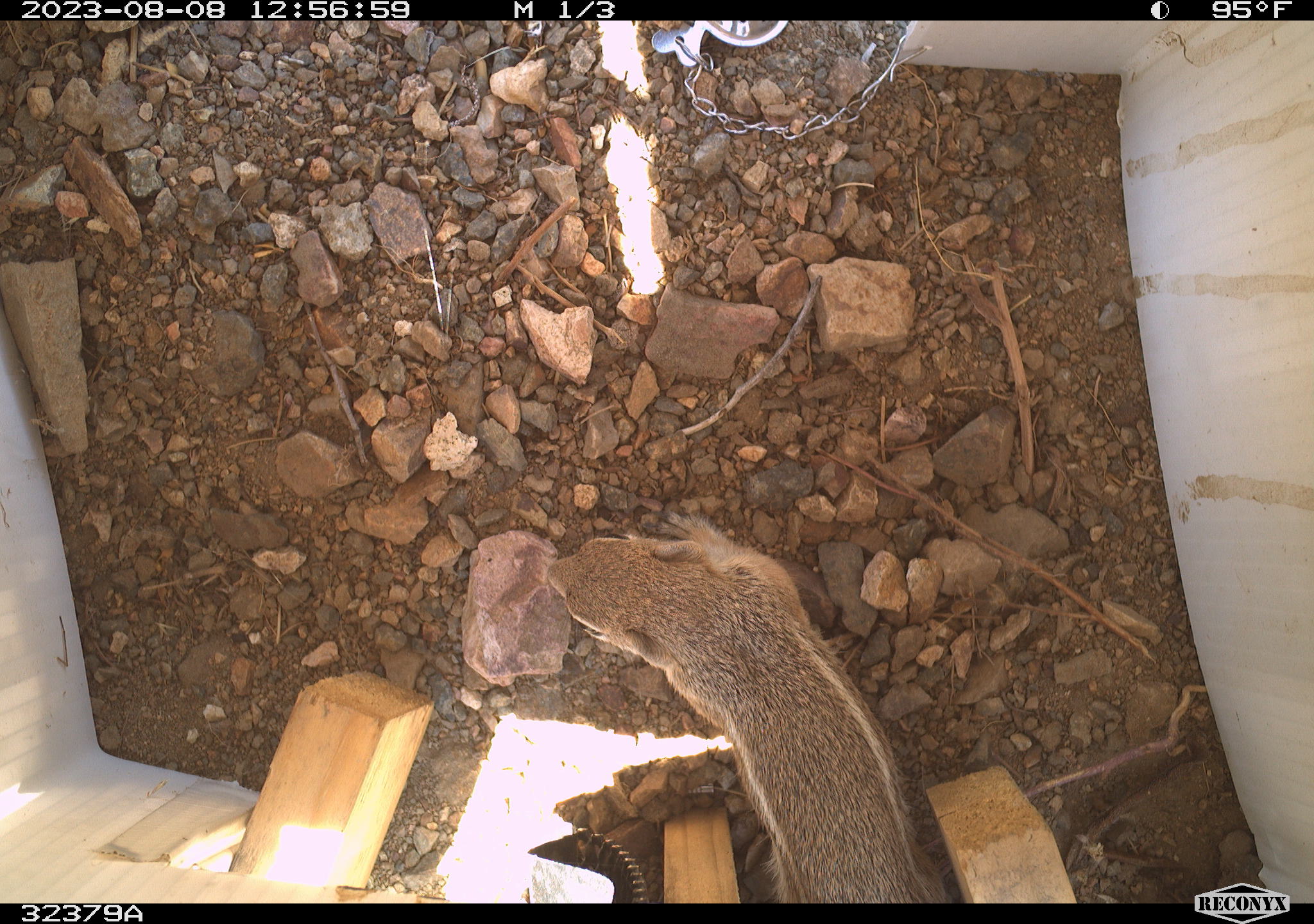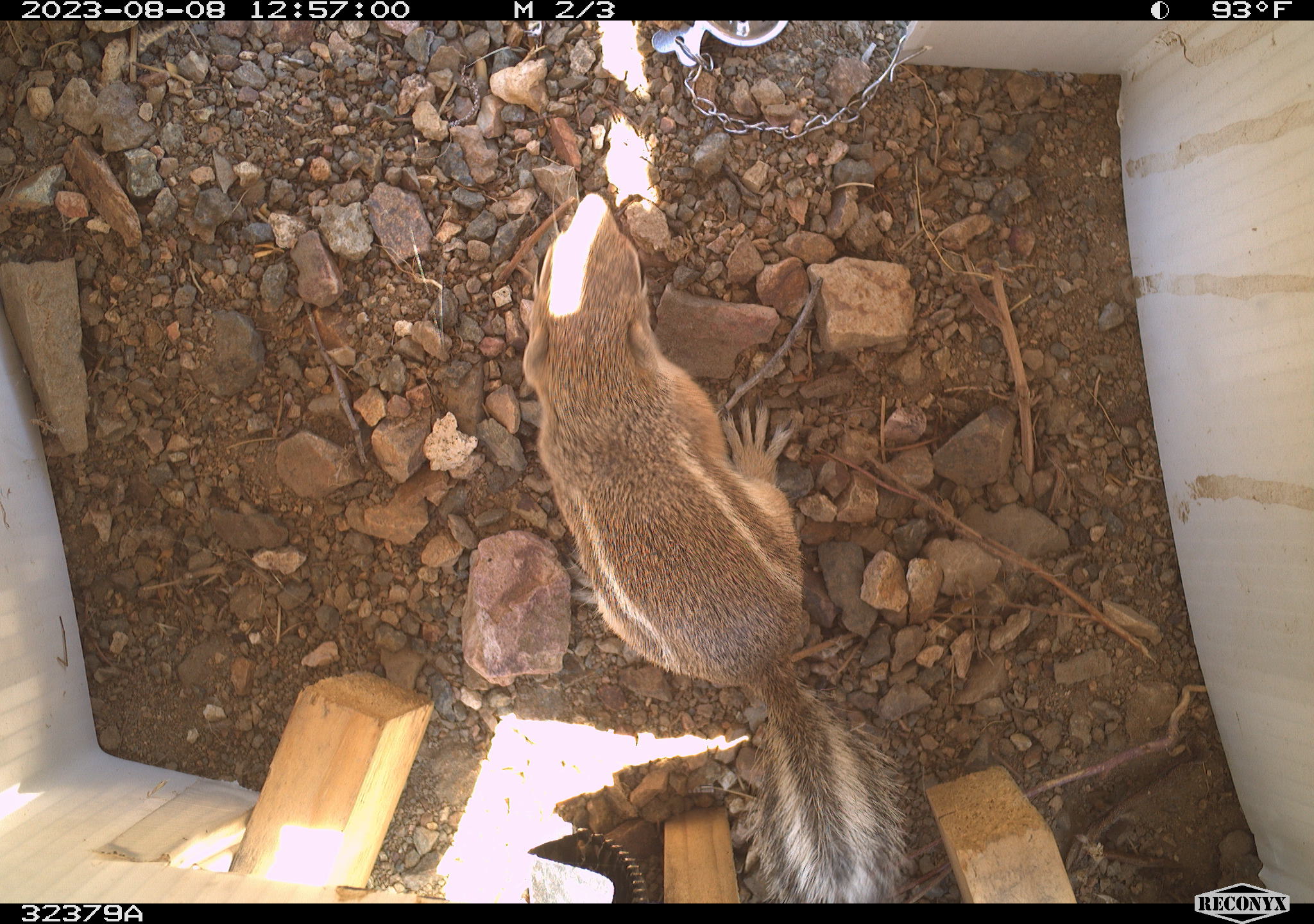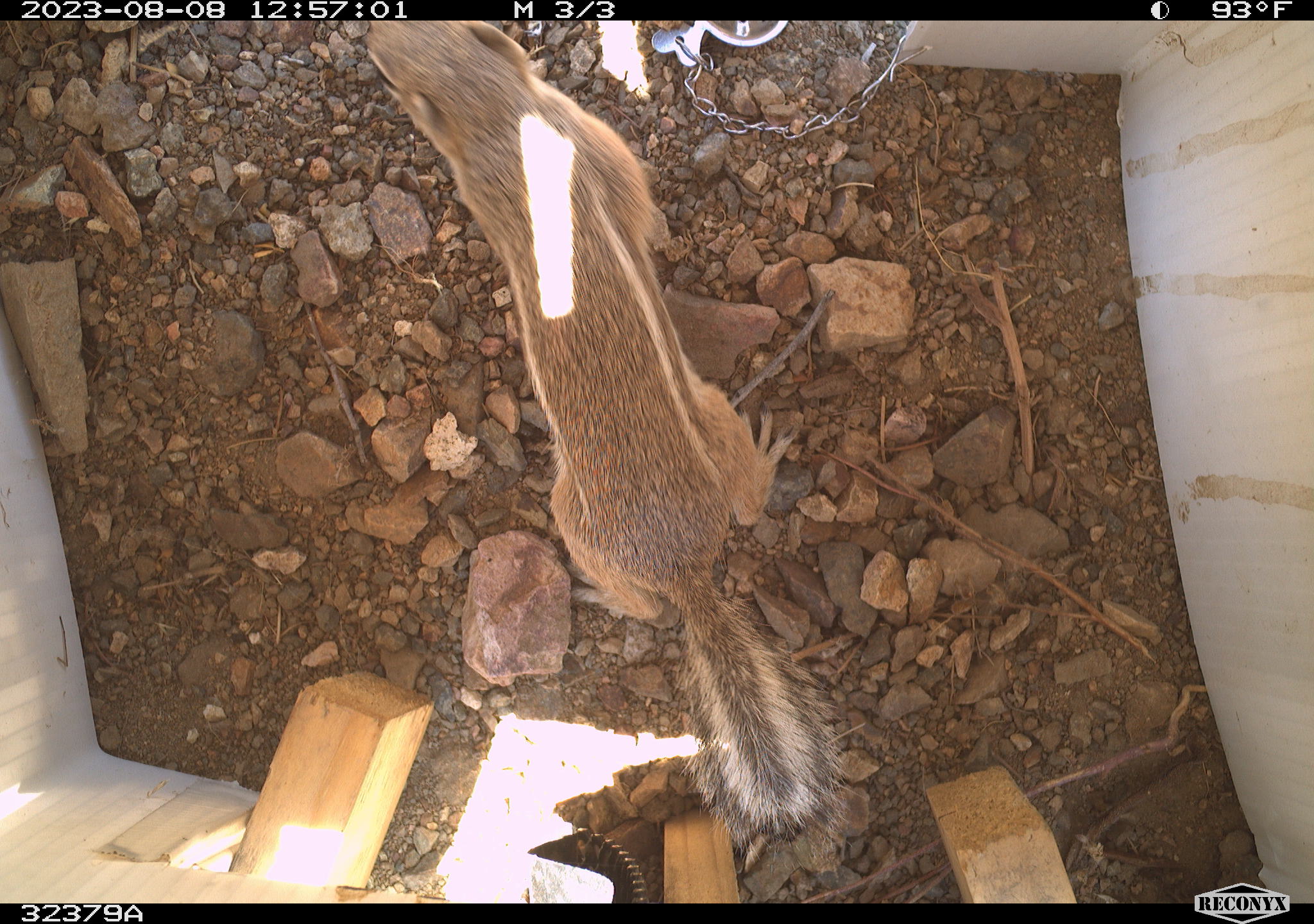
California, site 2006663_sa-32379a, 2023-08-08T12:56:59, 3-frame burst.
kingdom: Animalia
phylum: Chordata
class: Mammalia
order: Rodentia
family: Sciuridae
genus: Ammospermophilus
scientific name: Ammospermophilus leucurus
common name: white-tailed antelope squirrel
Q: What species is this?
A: White-tailed antelope squirrel (Ammospermophilus leucurus).